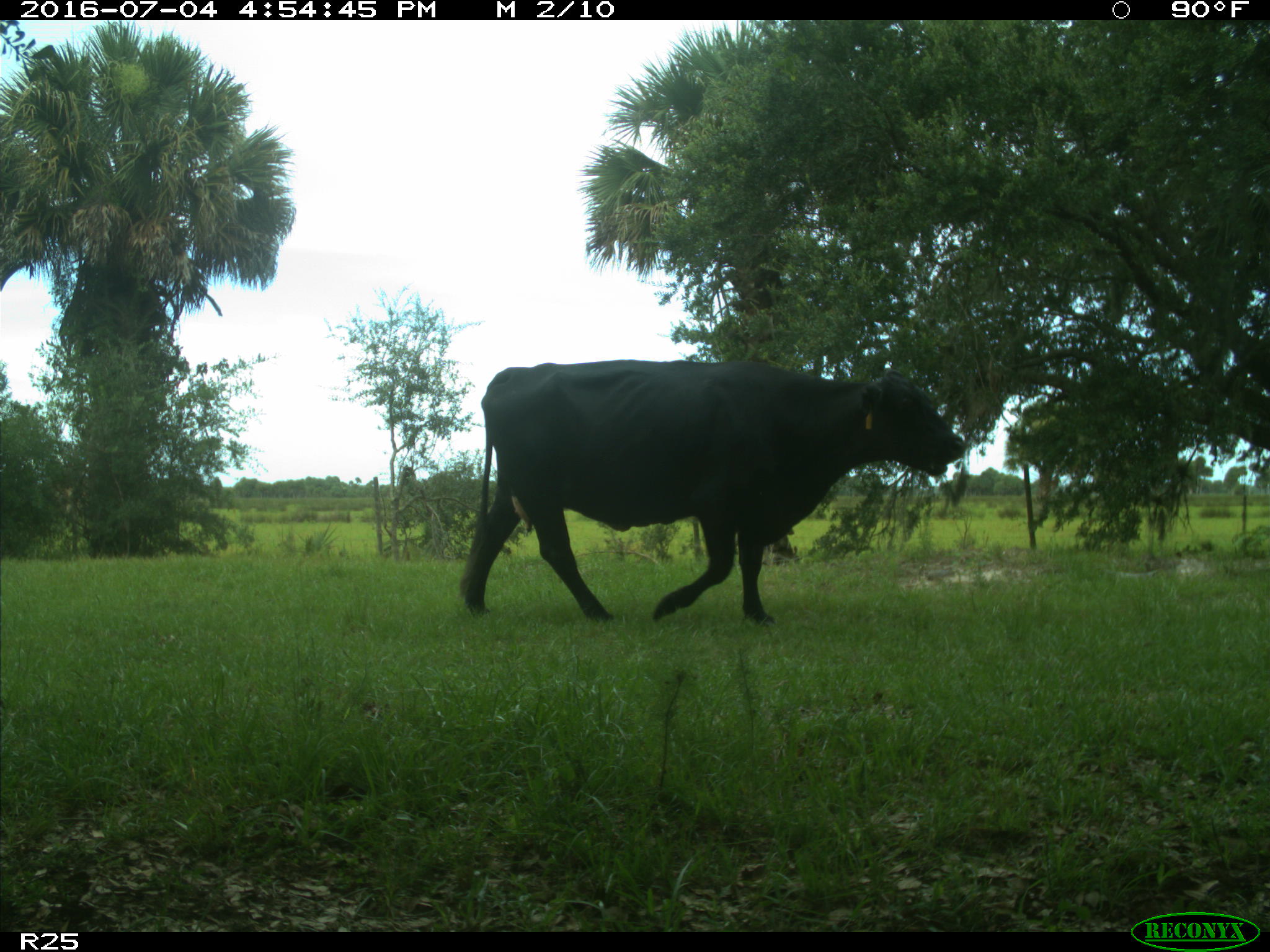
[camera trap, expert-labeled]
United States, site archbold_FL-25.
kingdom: Animalia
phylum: Chordata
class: Mammalia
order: Artiodactyla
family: Bovidae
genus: Bos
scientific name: Bos taurus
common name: domestic cow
Bos taurus (domestic cow).